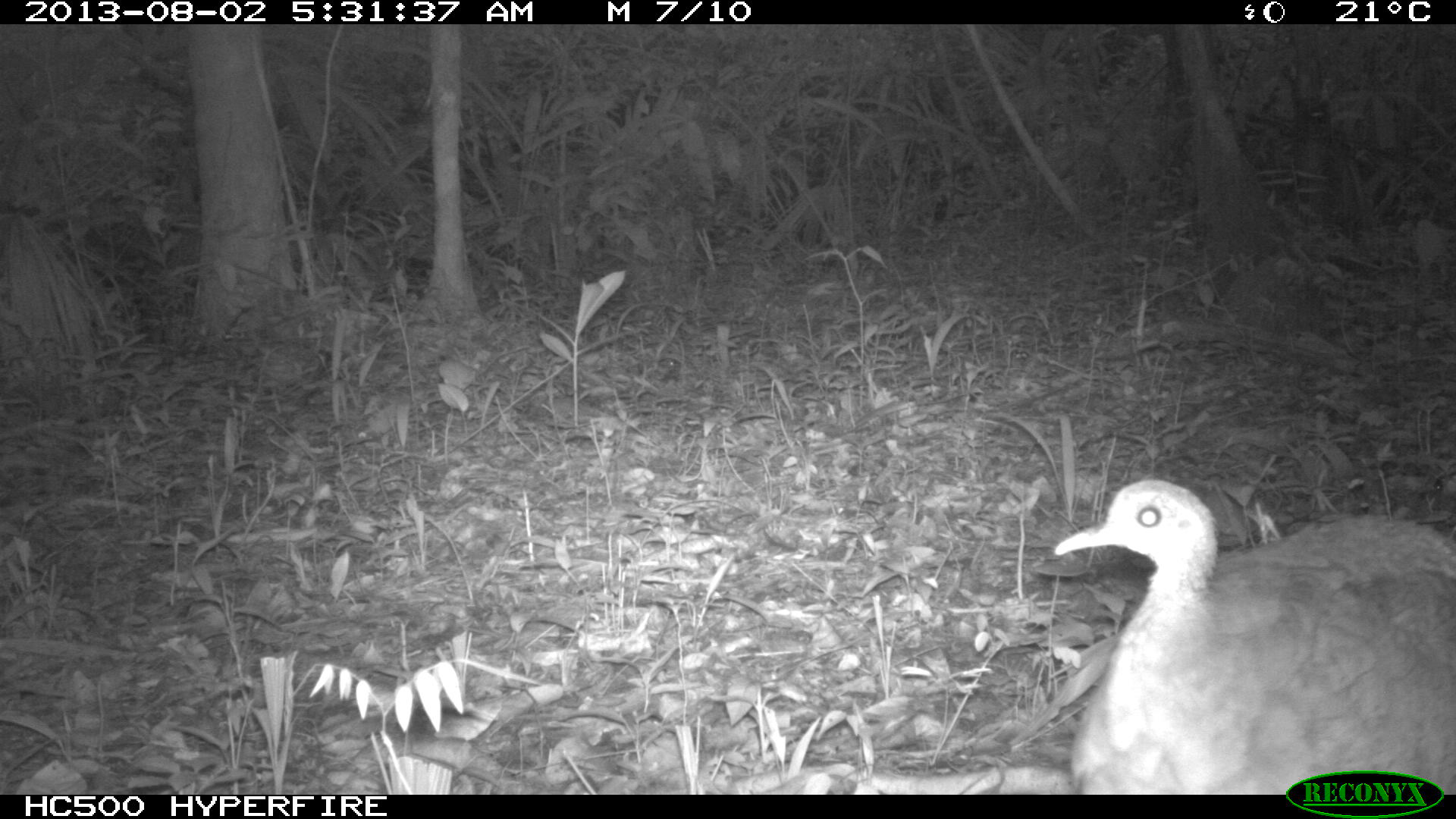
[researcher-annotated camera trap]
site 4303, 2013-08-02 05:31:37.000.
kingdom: Animalia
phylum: Chordata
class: Aves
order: Tinamiformes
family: Tinamidae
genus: Tinamus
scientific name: Tinamus major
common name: great tinamou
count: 1